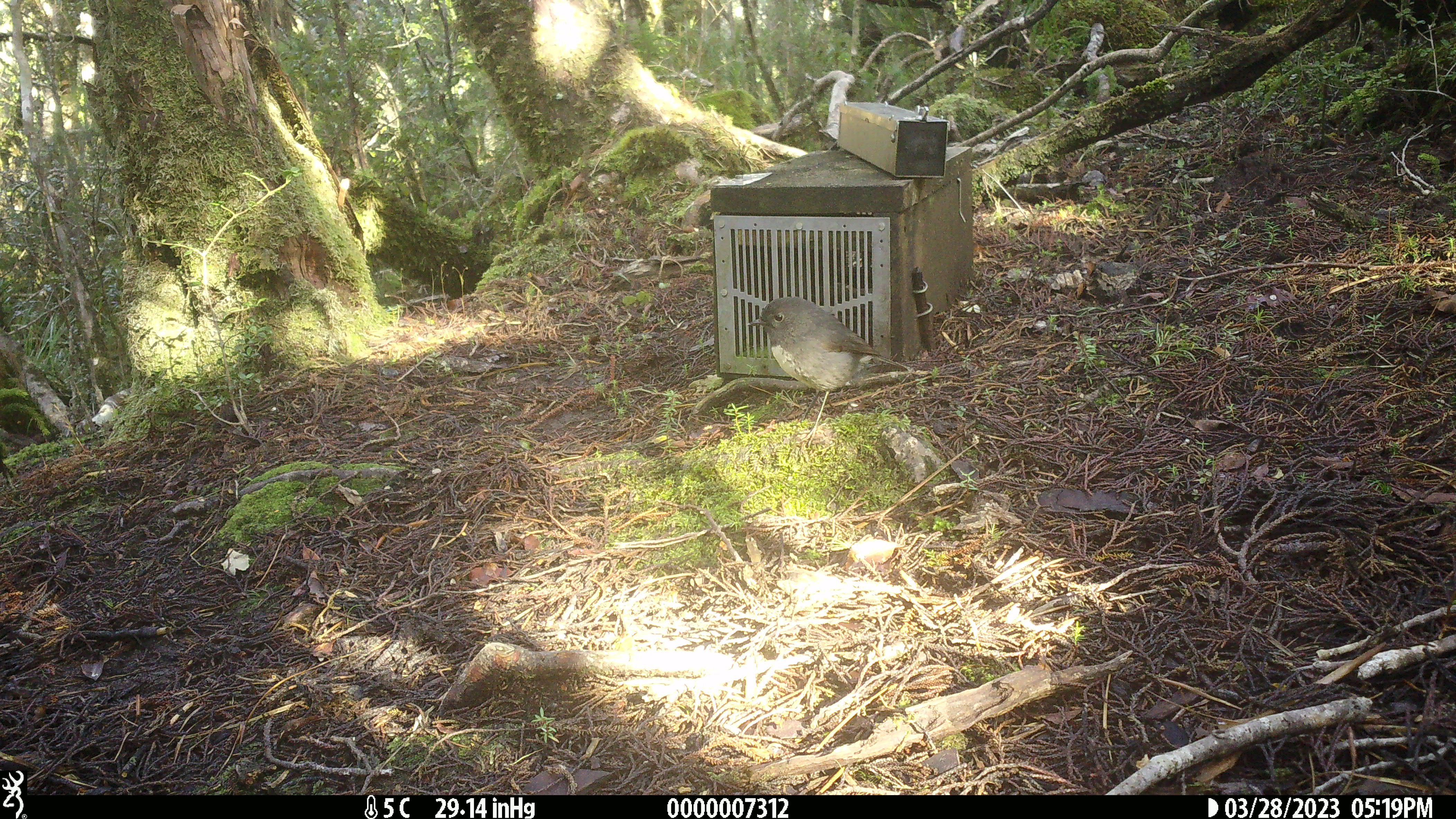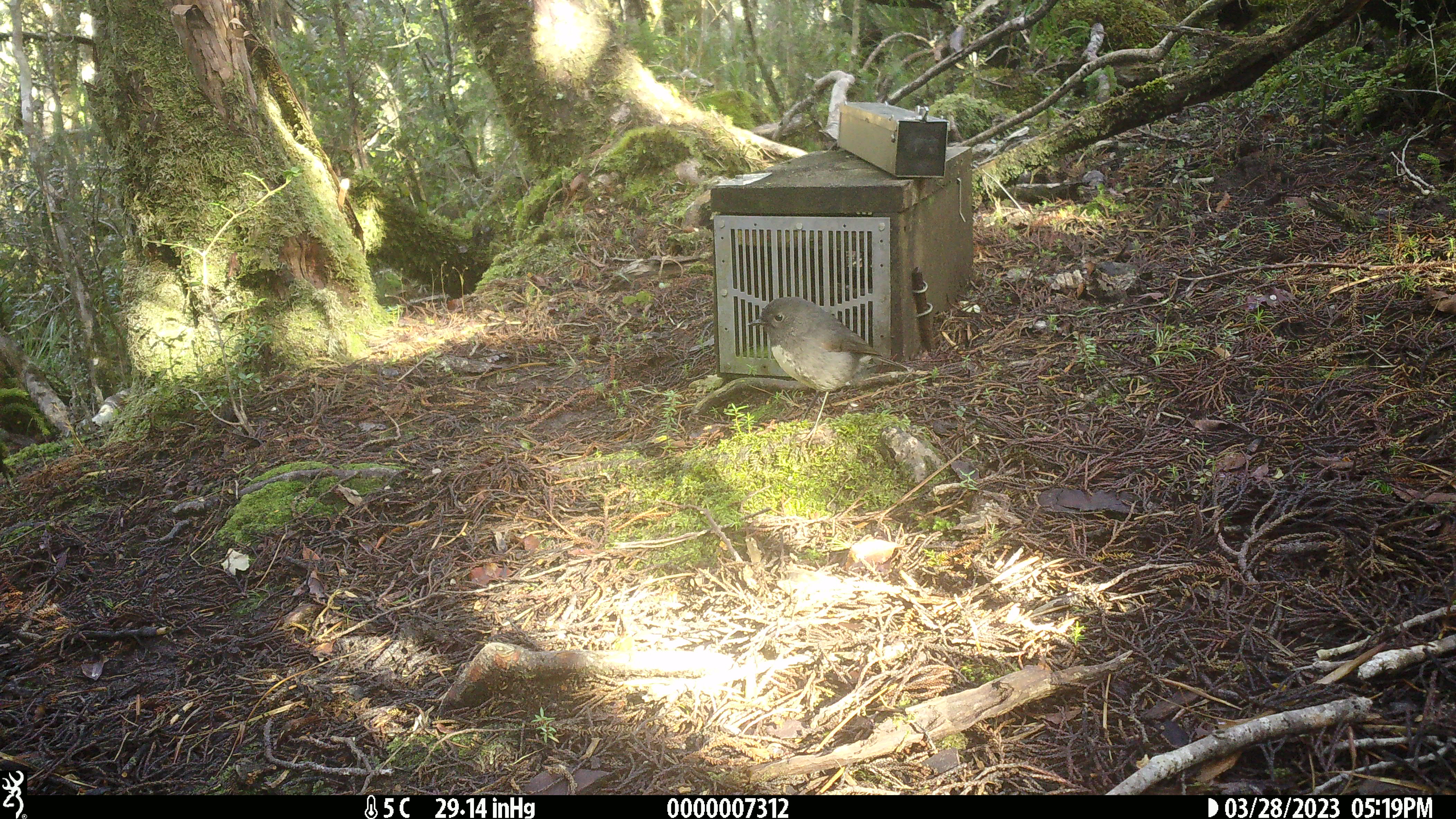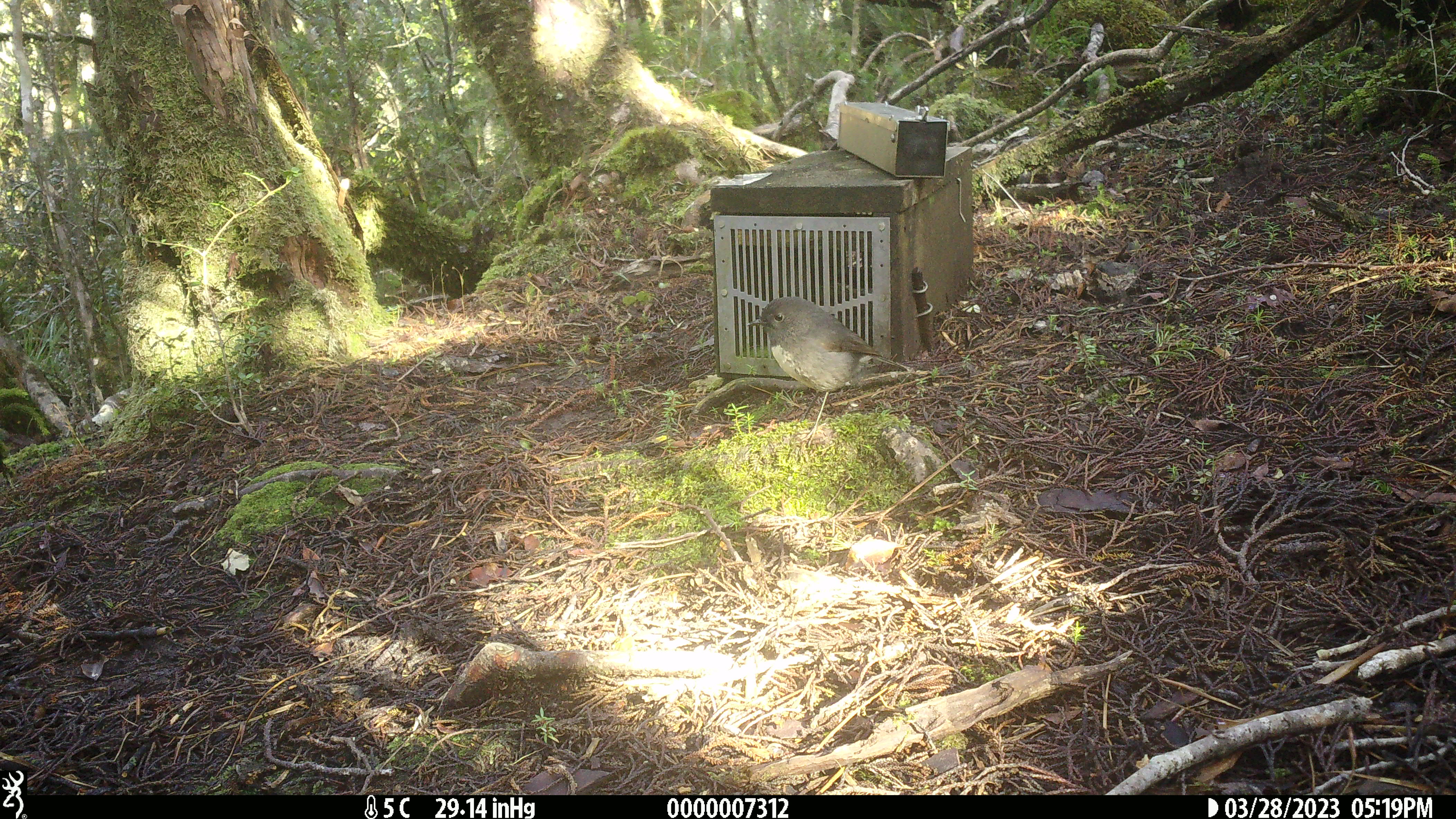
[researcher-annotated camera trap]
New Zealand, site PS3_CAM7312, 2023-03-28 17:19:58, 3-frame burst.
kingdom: Animalia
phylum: Chordata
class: Aves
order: Passeriformes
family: Petroicidae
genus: Petroica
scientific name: Petroica australis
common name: new zealand robin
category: robin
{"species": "robin (new zealand robin) (Petroica australis)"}